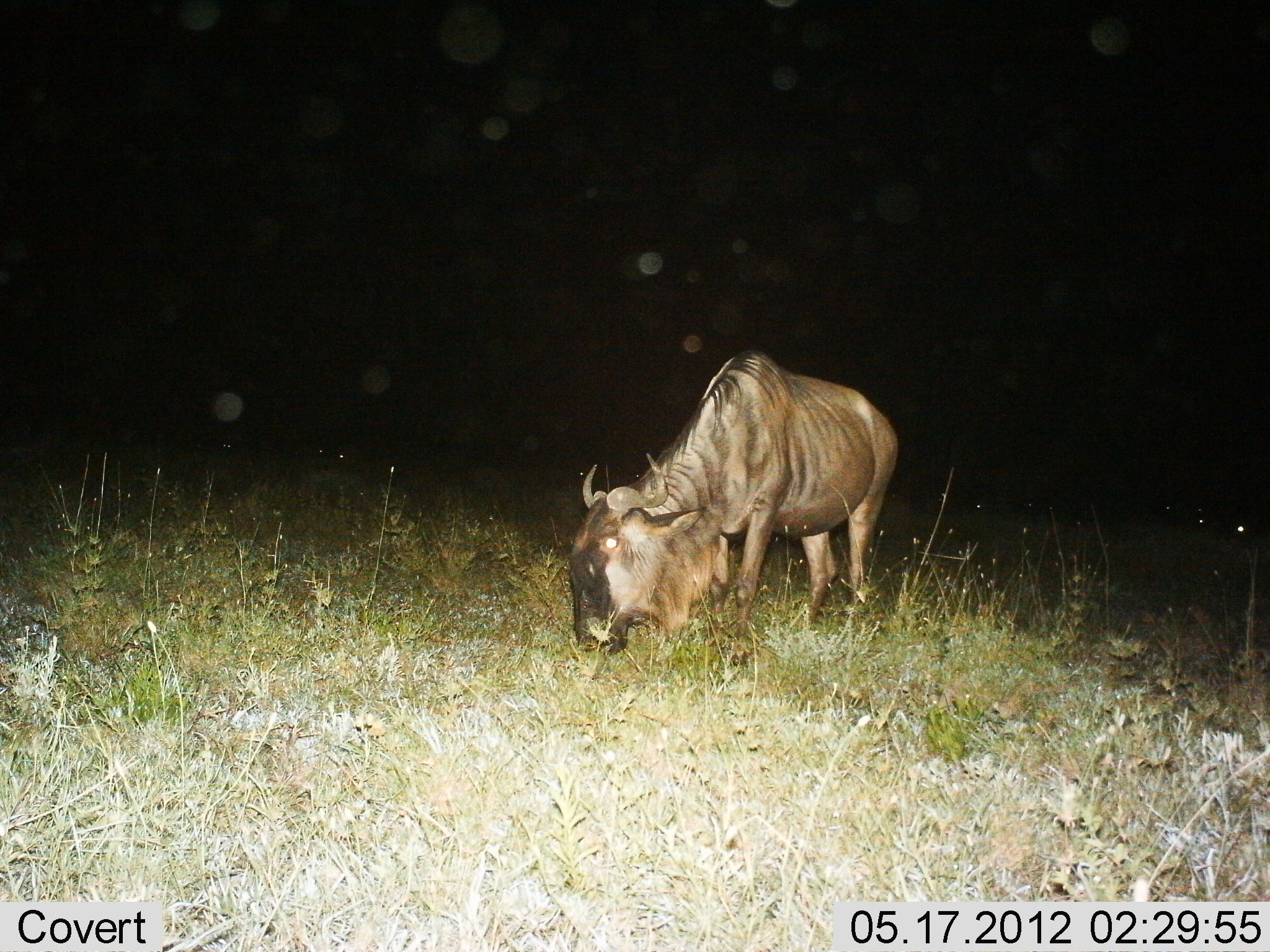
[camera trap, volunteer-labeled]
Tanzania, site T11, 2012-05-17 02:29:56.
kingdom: Animalia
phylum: Chordata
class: Mammalia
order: Artiodactyla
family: Bovidae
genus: Connochaetes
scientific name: Connochaetes taurinus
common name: blue wildebeest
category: wildebeest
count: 1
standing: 10%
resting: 0%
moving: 0%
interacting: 0%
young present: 0%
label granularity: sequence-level